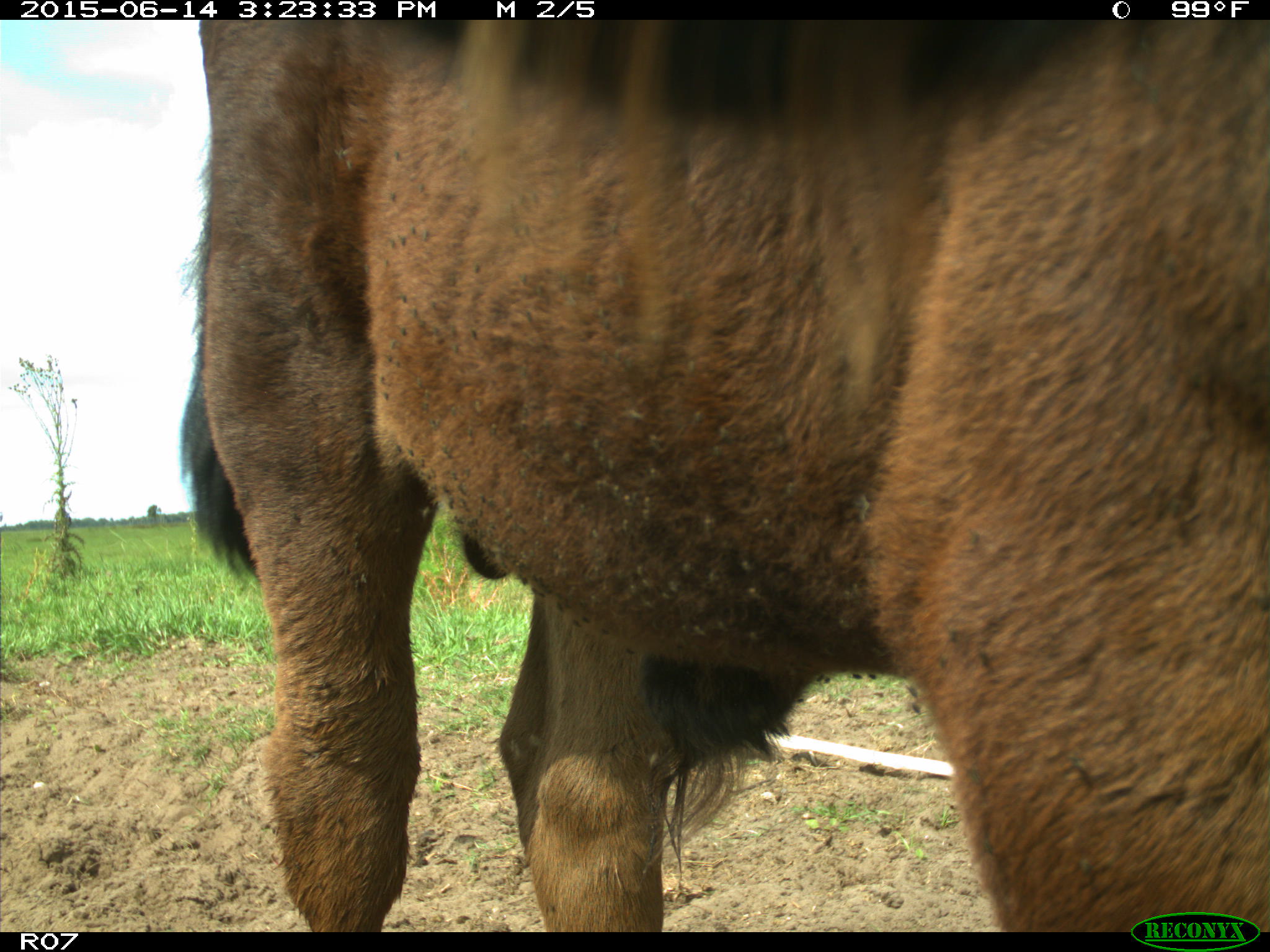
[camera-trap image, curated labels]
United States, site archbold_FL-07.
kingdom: Animalia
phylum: Chordata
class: Mammalia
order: Artiodactyla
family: Bovidae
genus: Bos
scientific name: Bos taurus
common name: domestic cow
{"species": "Bos taurus (domestic cow)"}